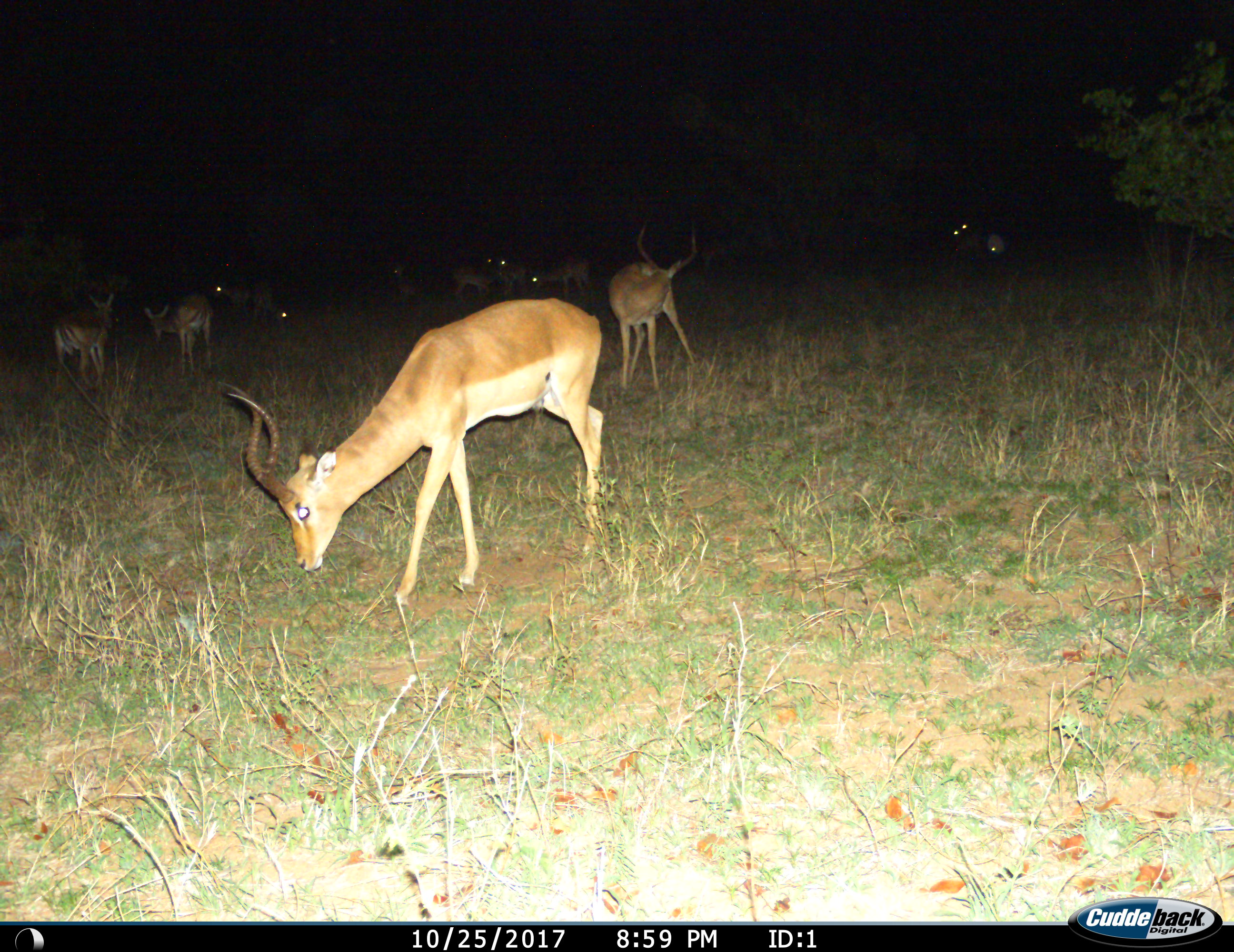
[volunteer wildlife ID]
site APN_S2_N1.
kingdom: Animalia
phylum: Chordata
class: Mammalia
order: Artiodactyla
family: Bovidae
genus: Aepyceros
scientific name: Aepyceros melampus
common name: impala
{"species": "impala (Aepyceros melampus)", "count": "11-50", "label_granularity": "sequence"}